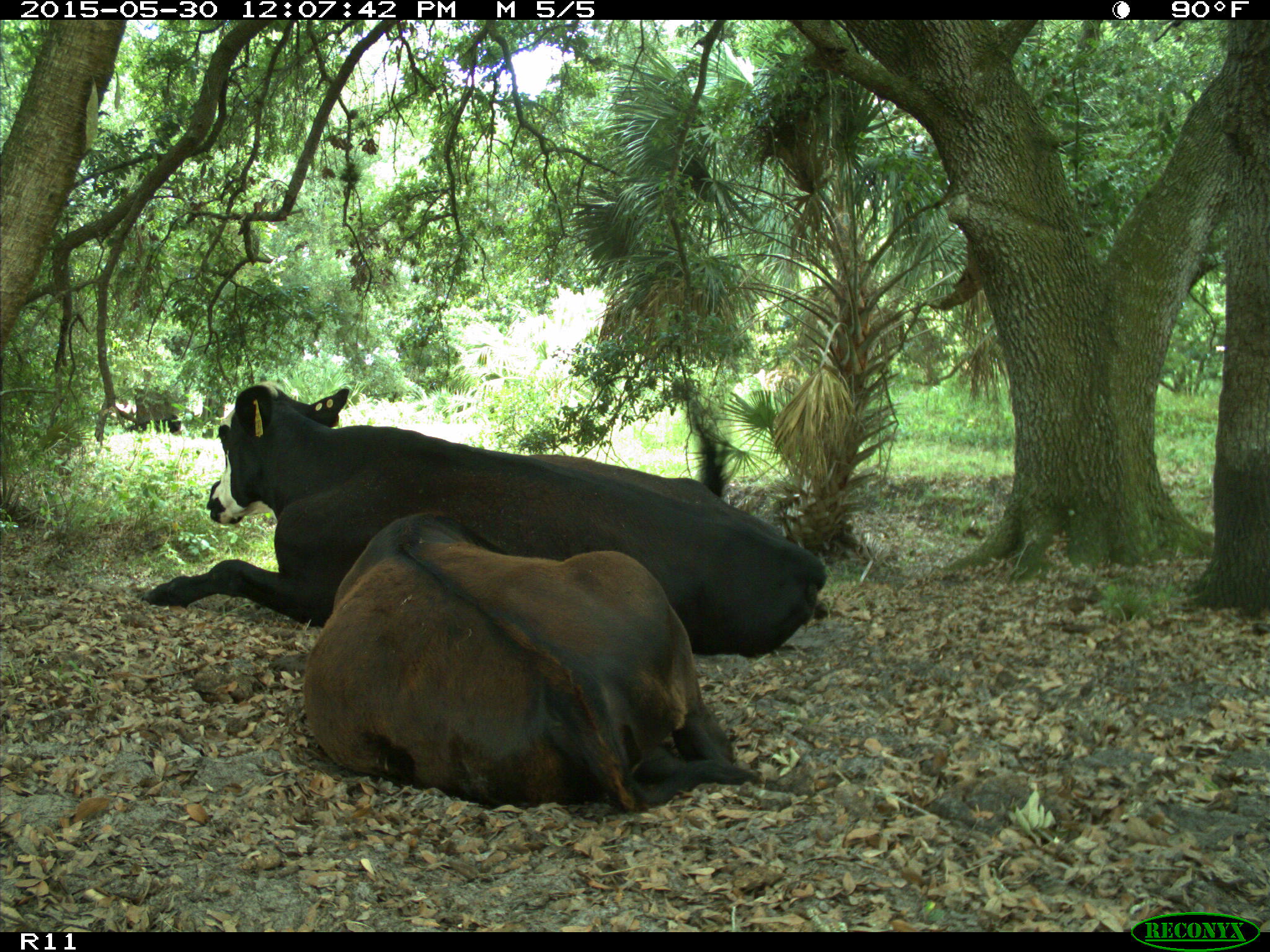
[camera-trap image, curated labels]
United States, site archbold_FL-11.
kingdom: Animalia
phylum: Chordata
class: Mammalia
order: Artiodactyla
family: Bovidae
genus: Bos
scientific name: Bos taurus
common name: domestic cow